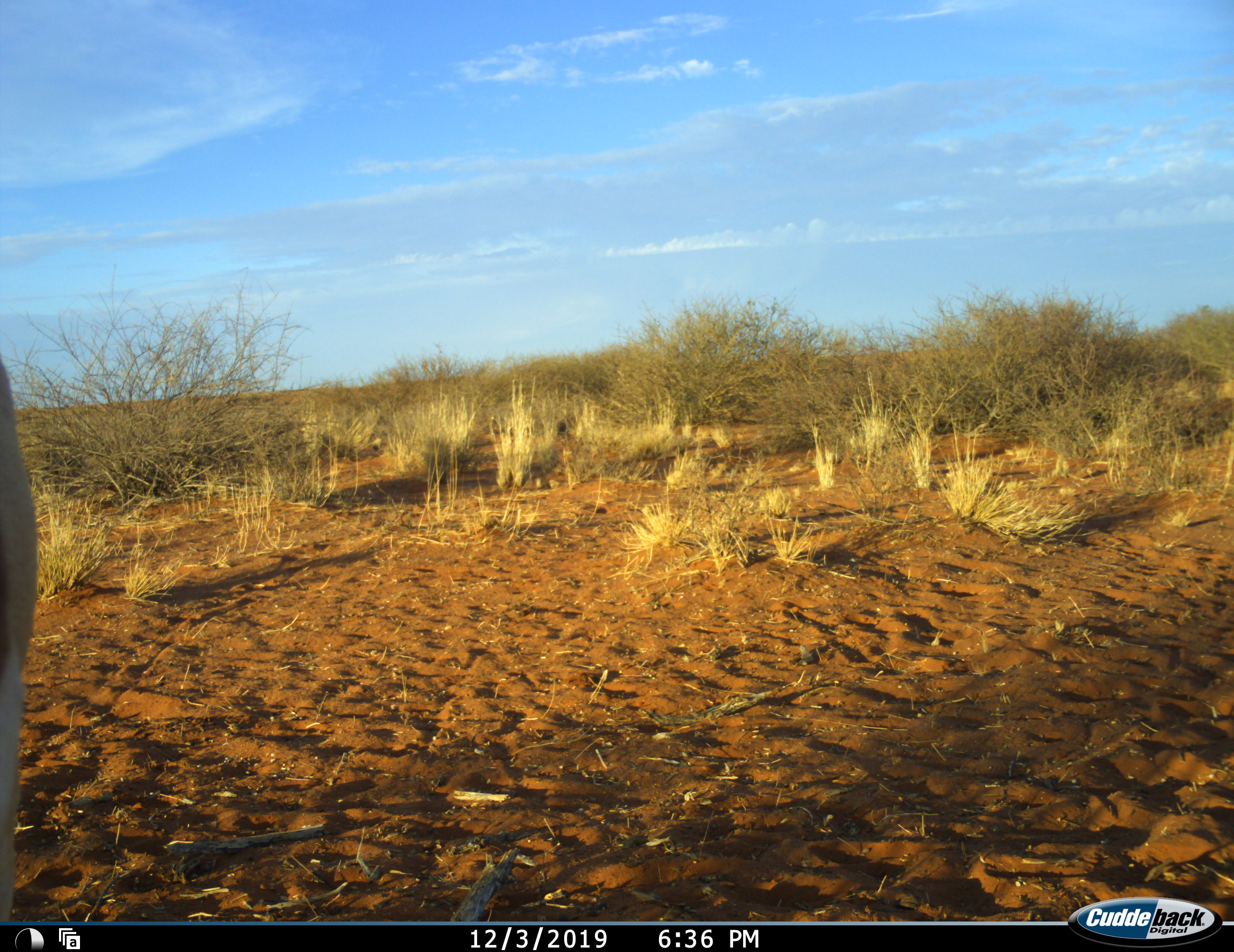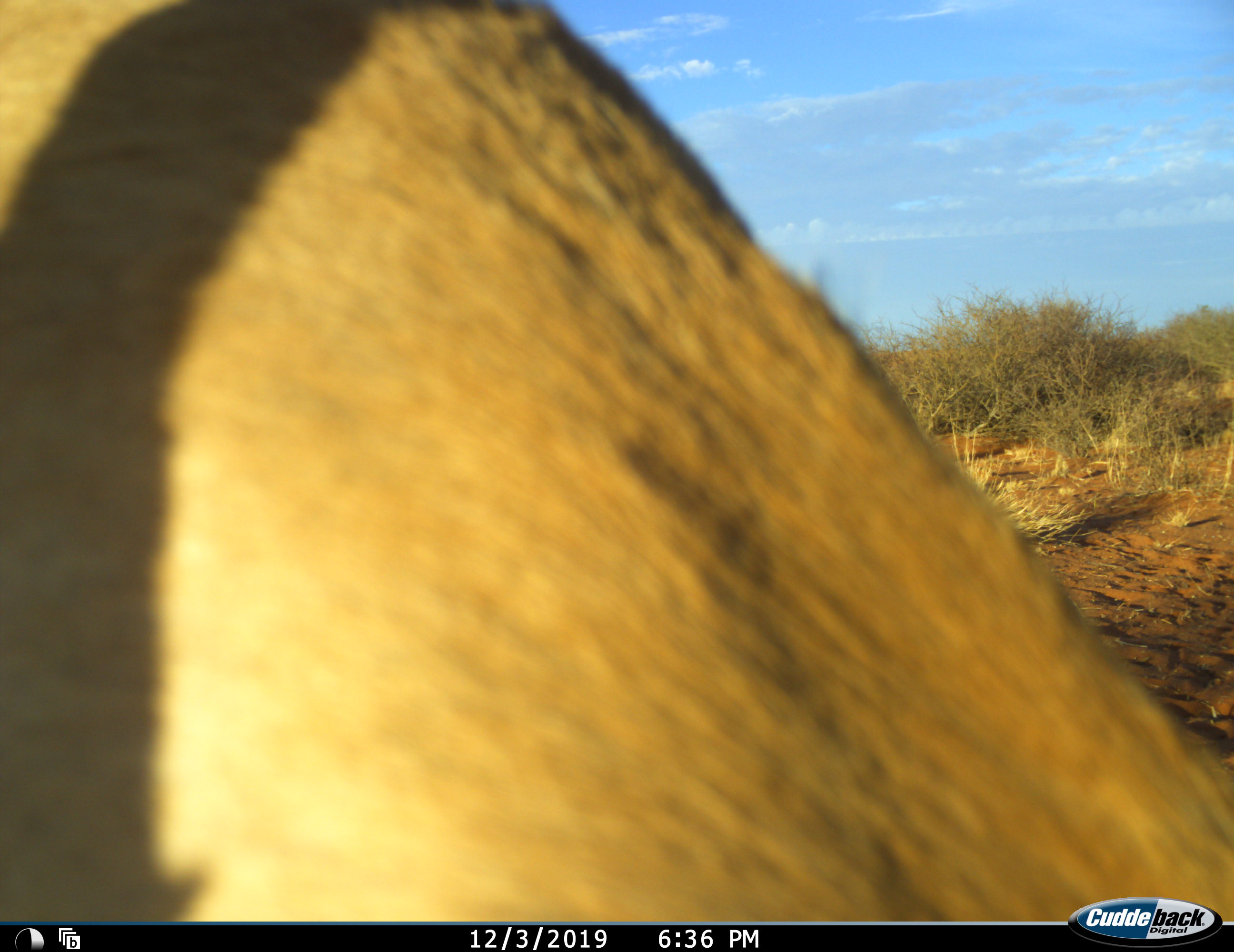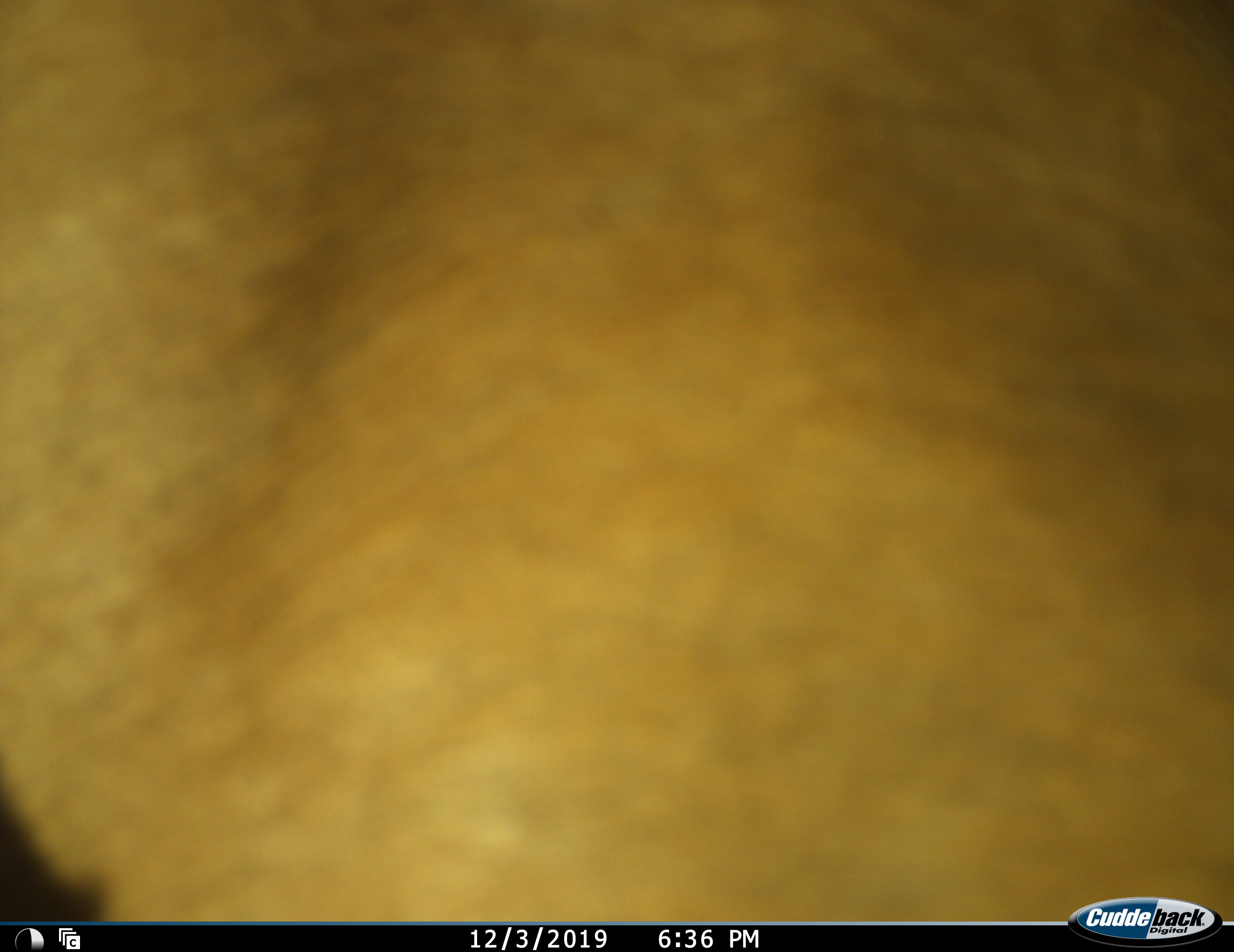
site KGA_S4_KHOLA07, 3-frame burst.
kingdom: Animalia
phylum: Chordata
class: Mammalia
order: Artiodactyla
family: Bovidae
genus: Antidorcas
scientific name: Antidorcas marsupialis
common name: springbok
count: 1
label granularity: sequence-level